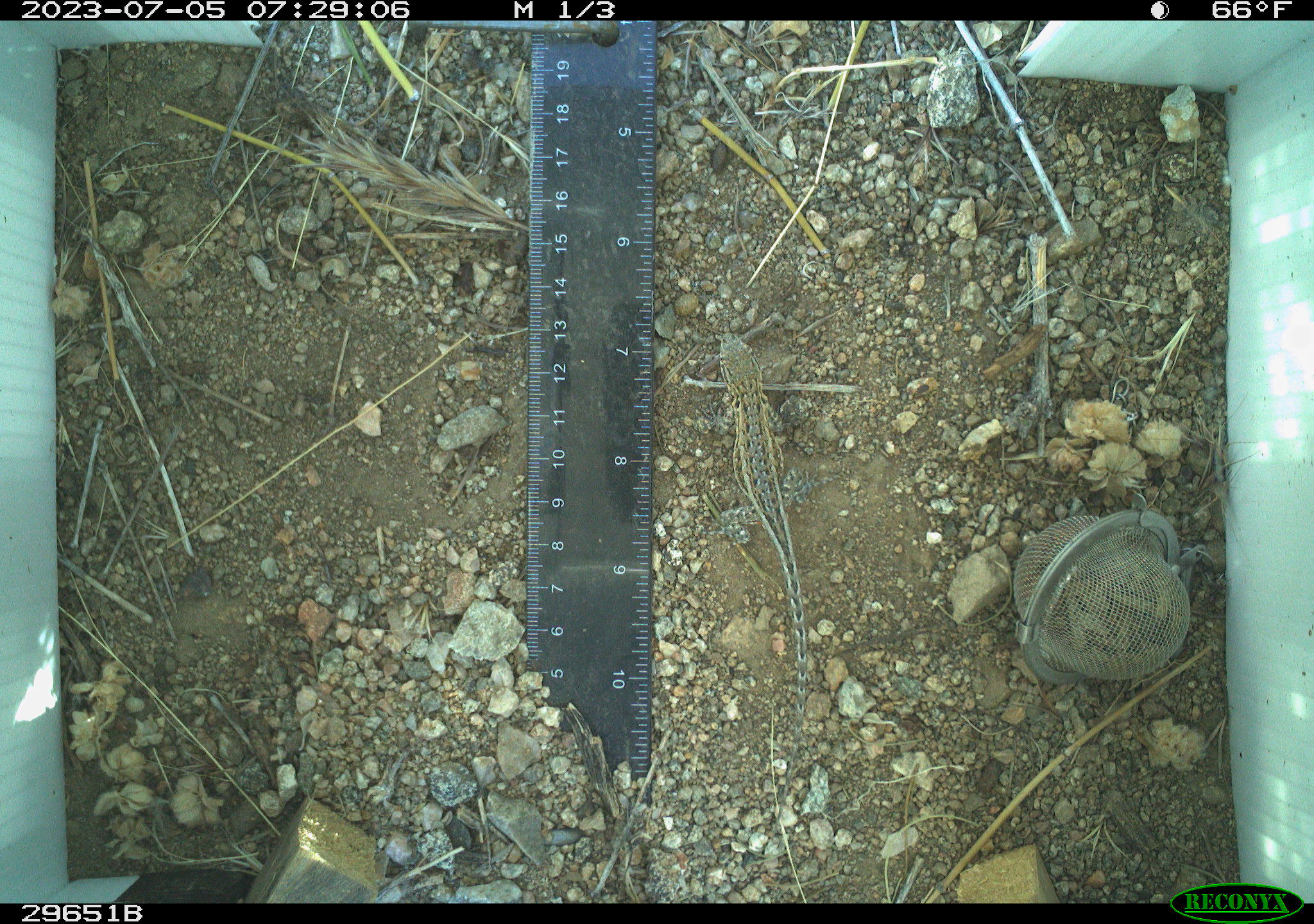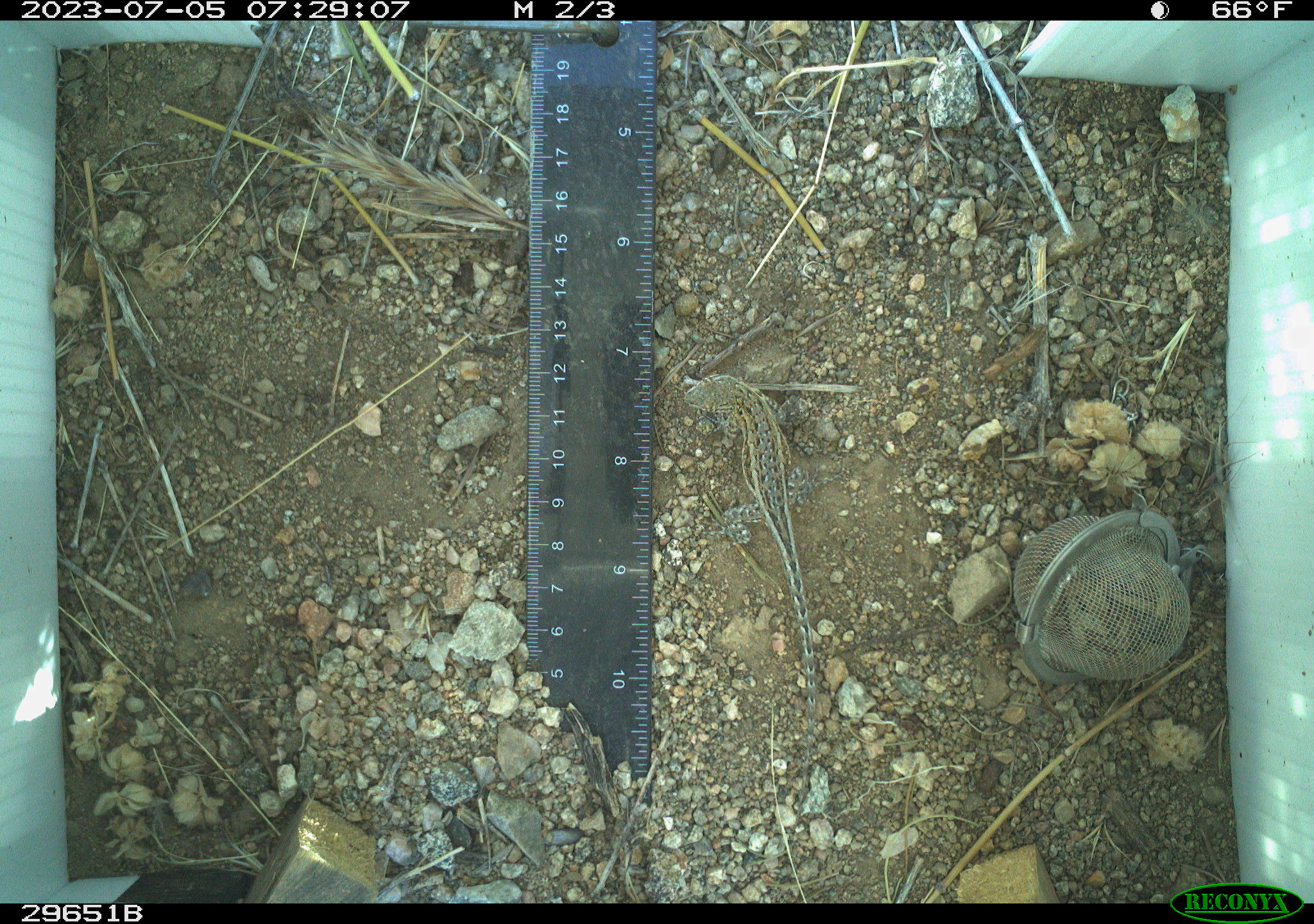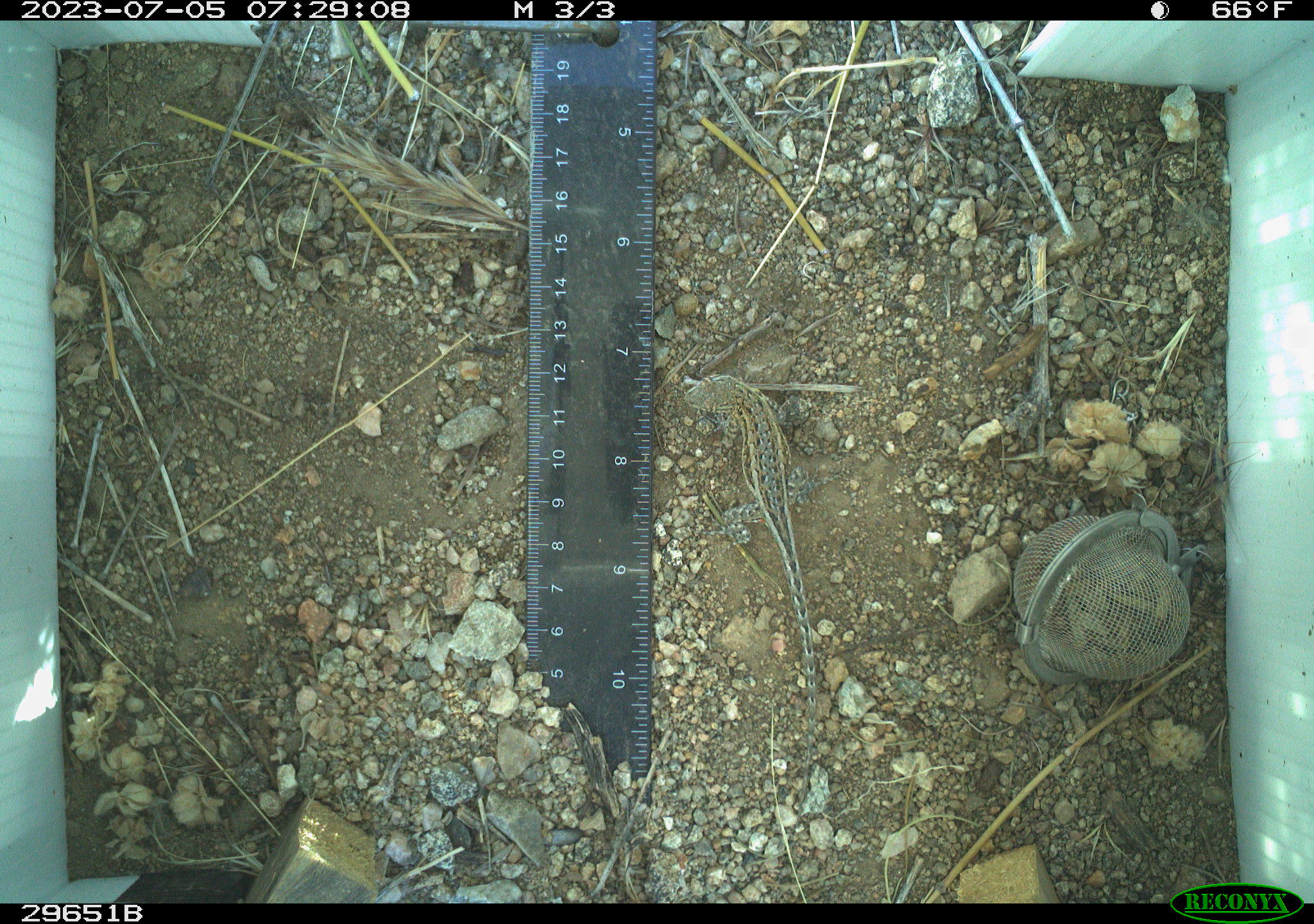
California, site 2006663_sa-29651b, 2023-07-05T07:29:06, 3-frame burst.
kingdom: Animalia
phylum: Chordata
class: Reptilia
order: Squamata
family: Phrynosomatidae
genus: Uta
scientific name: Uta stansburiana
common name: common side-blotched lizard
Common side-blotched lizard (Uta stansburiana).